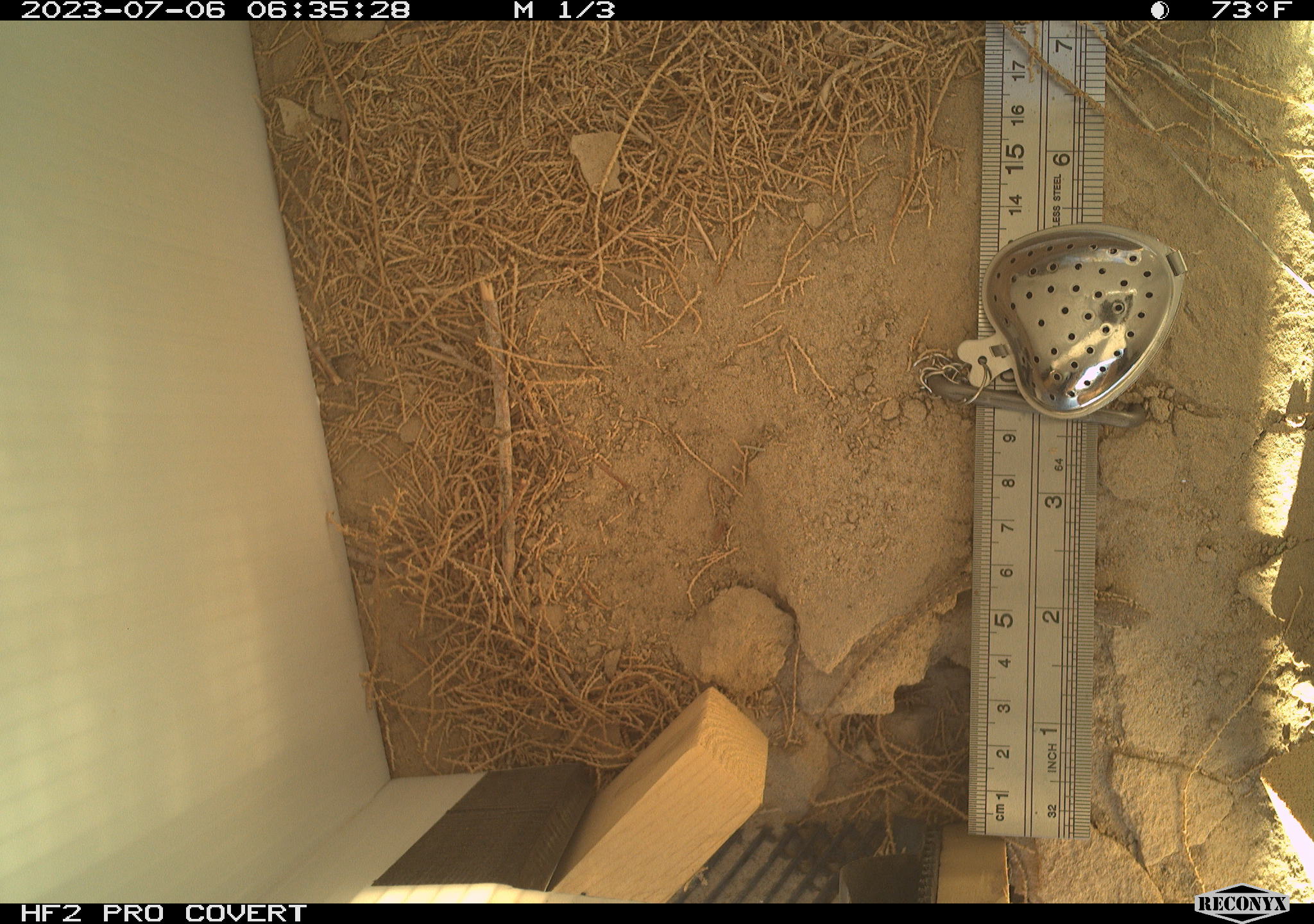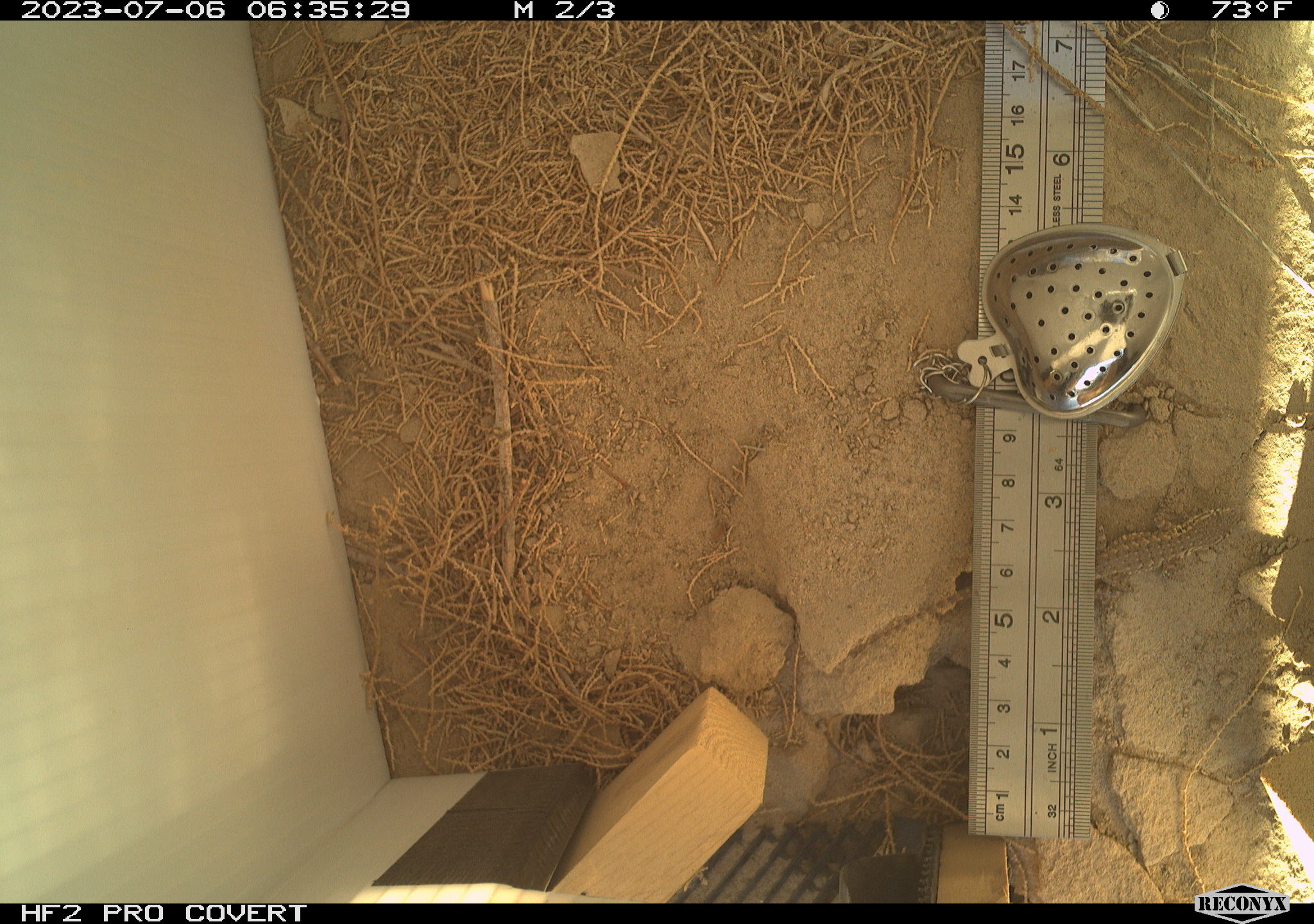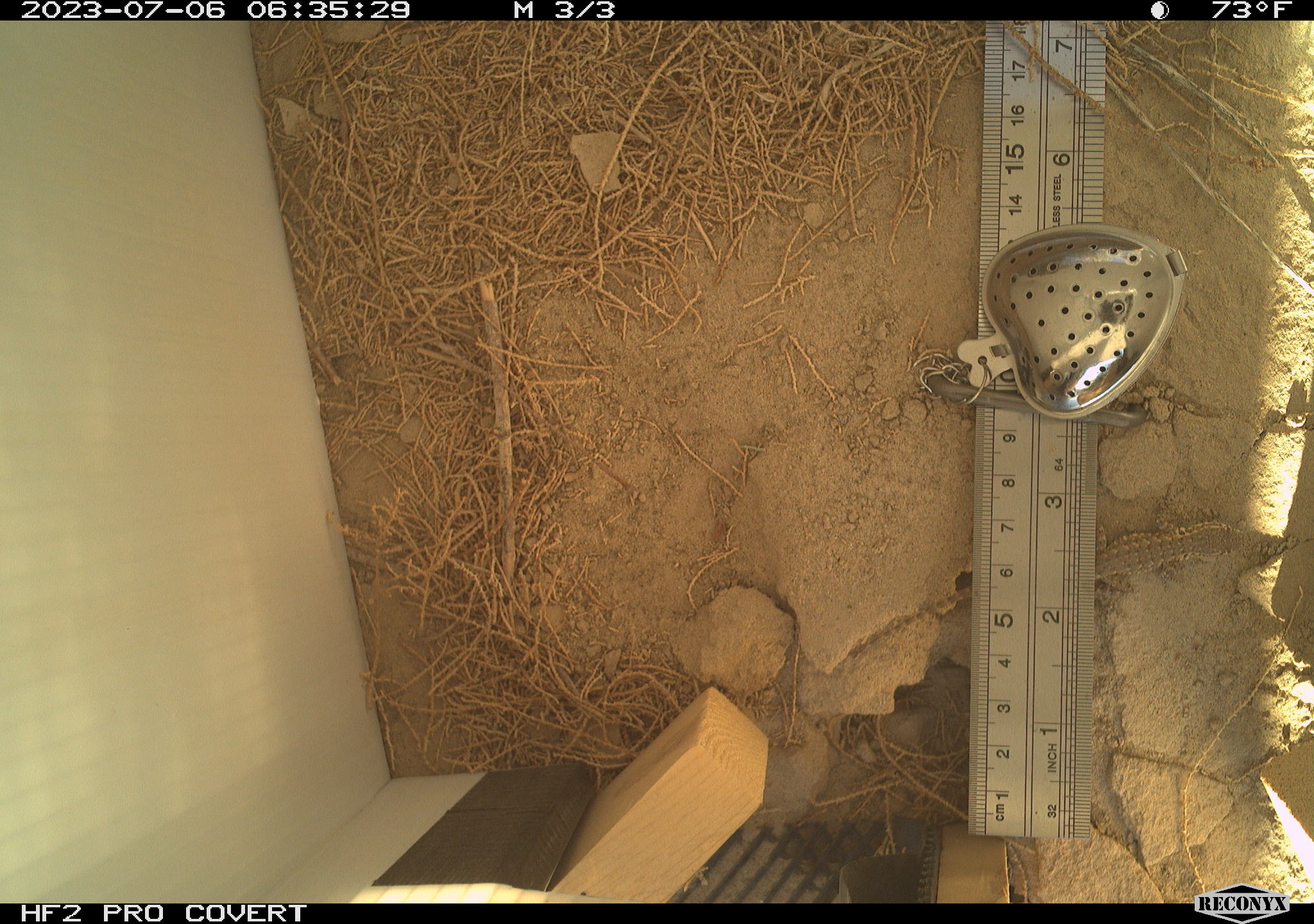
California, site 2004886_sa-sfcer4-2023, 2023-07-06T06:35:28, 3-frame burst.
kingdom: Animalia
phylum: Chordata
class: Reptilia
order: Squamata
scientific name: Squamata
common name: lizards and snakes